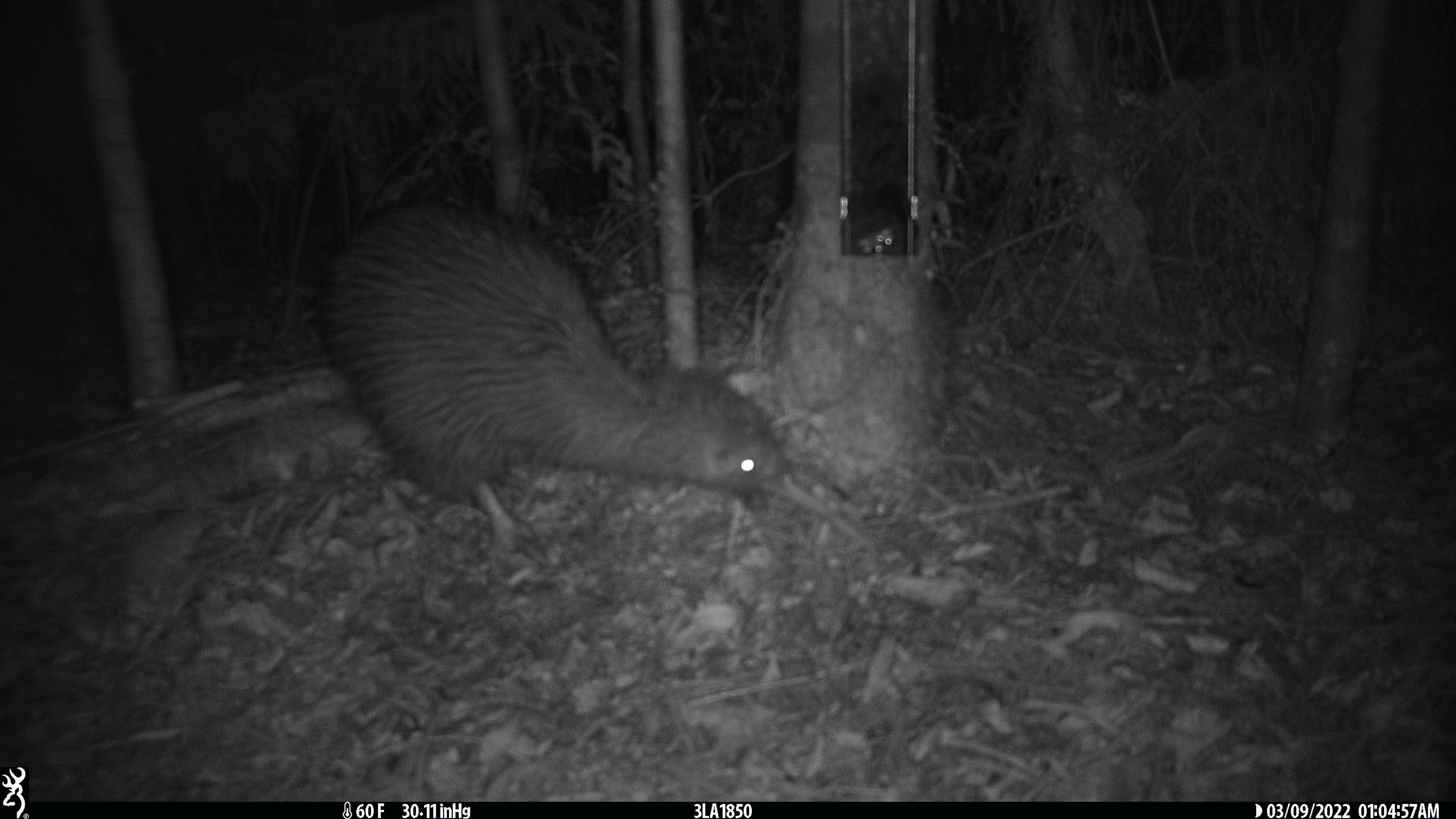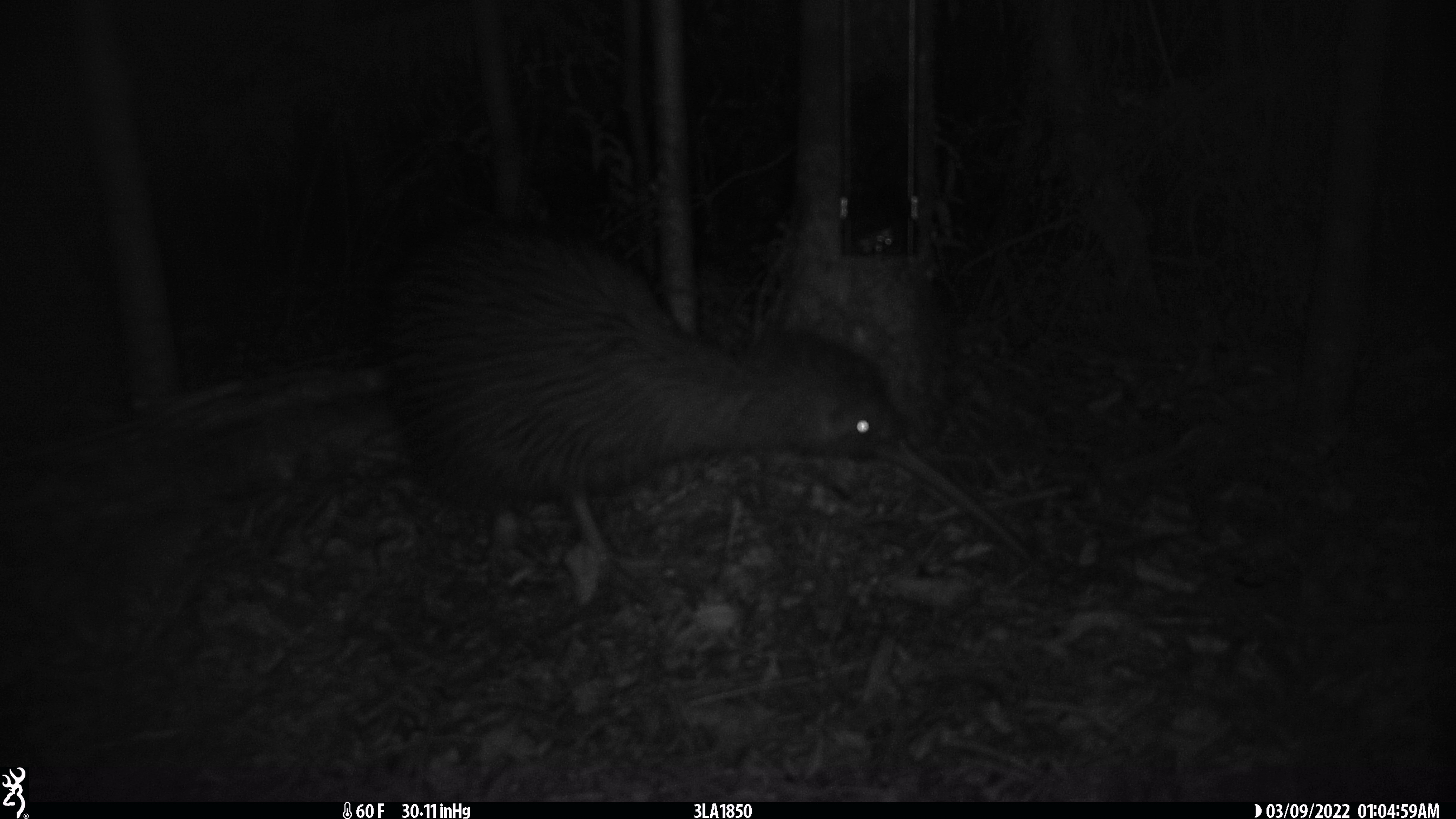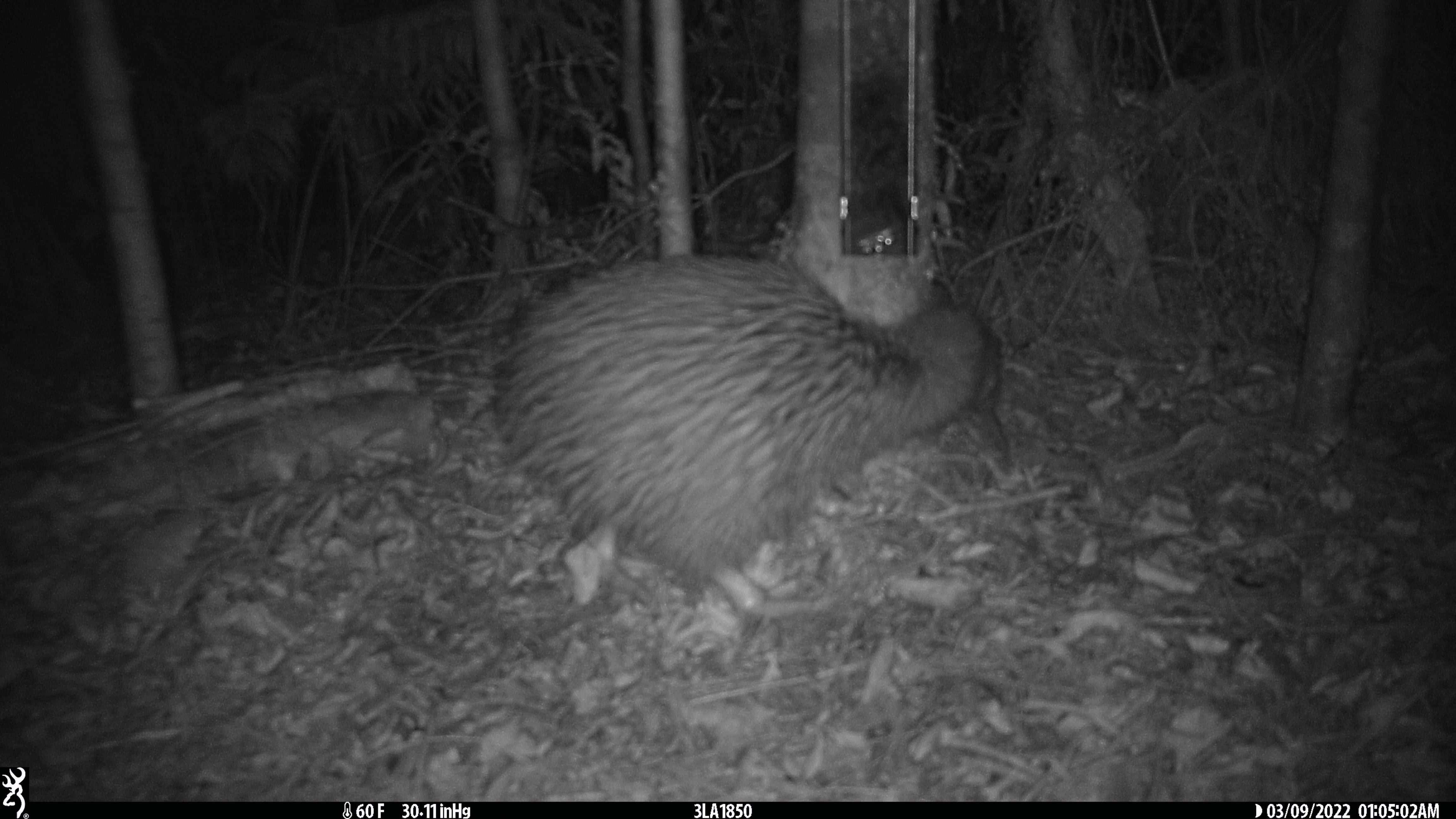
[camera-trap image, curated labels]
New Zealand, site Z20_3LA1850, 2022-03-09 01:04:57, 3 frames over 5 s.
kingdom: Animalia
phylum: Chordata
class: Aves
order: Apterygiformes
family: Apterygidae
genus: Apteryx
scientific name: Apteryx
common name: kiwi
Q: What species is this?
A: Kiwi (Apteryx).